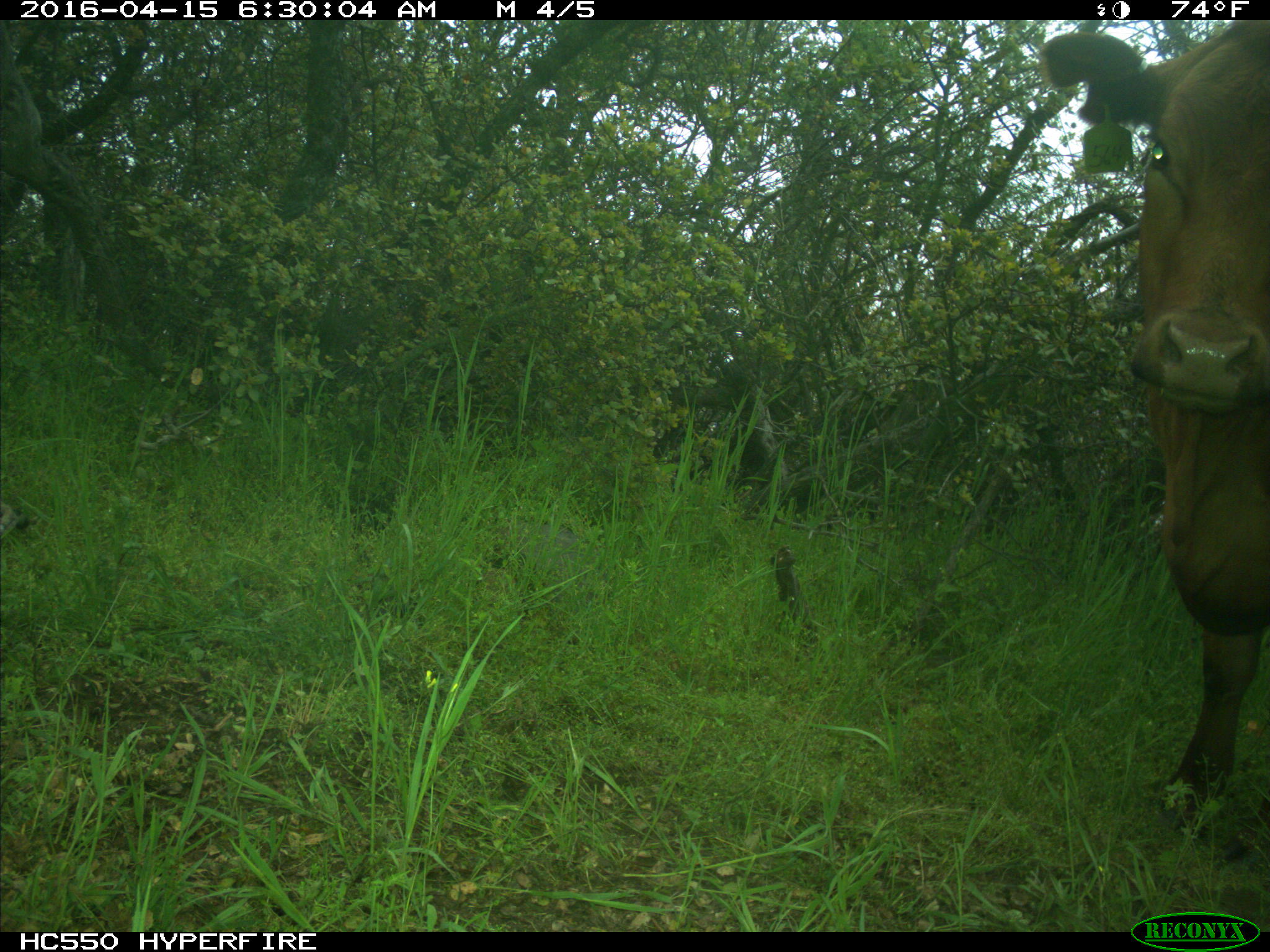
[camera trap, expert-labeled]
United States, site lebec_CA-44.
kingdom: Animalia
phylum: Chordata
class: Mammalia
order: Artiodactyla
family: Bovidae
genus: Bos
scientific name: Bos taurus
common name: domestic cow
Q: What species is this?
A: Bos taurus (domestic cow).